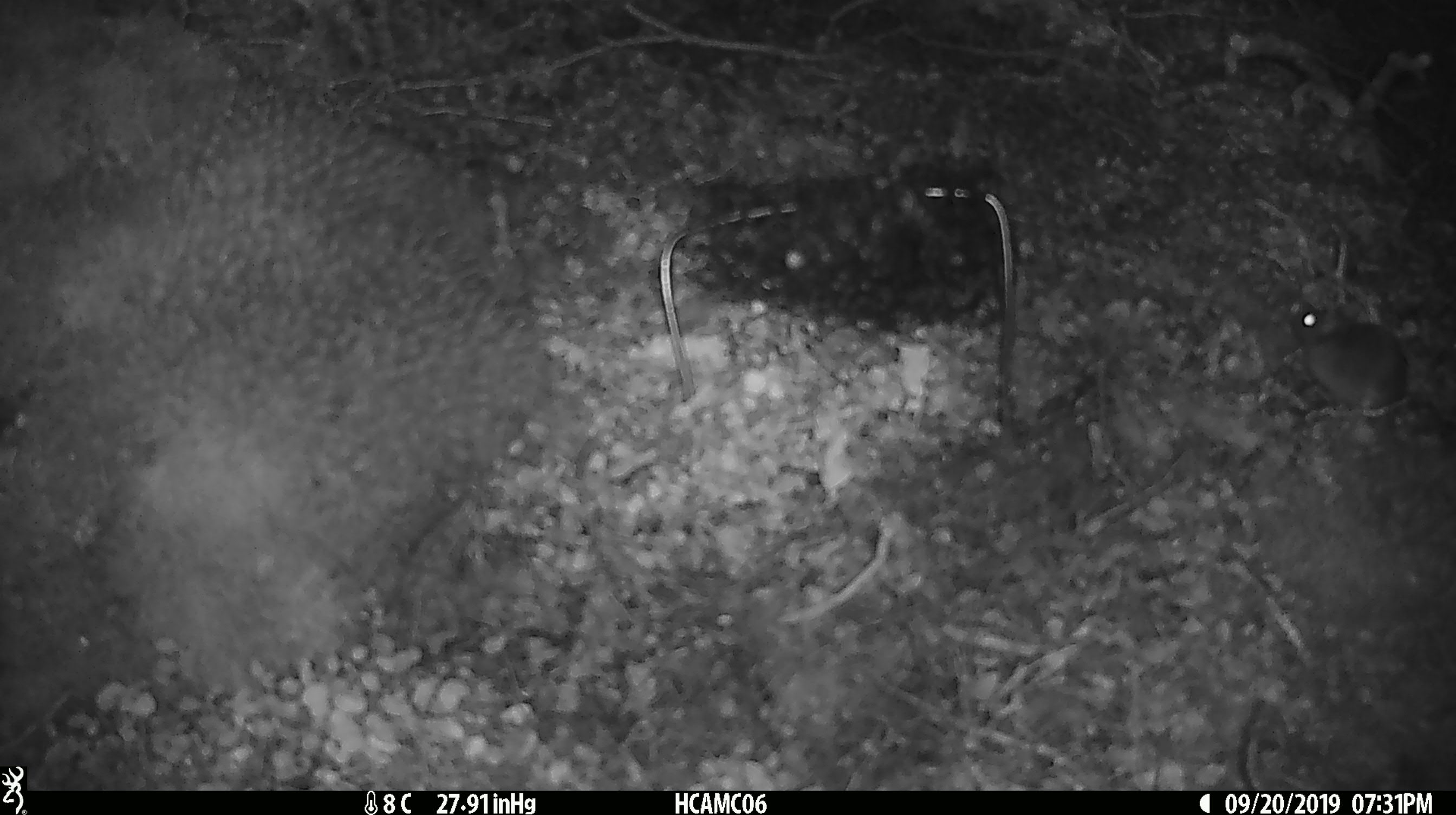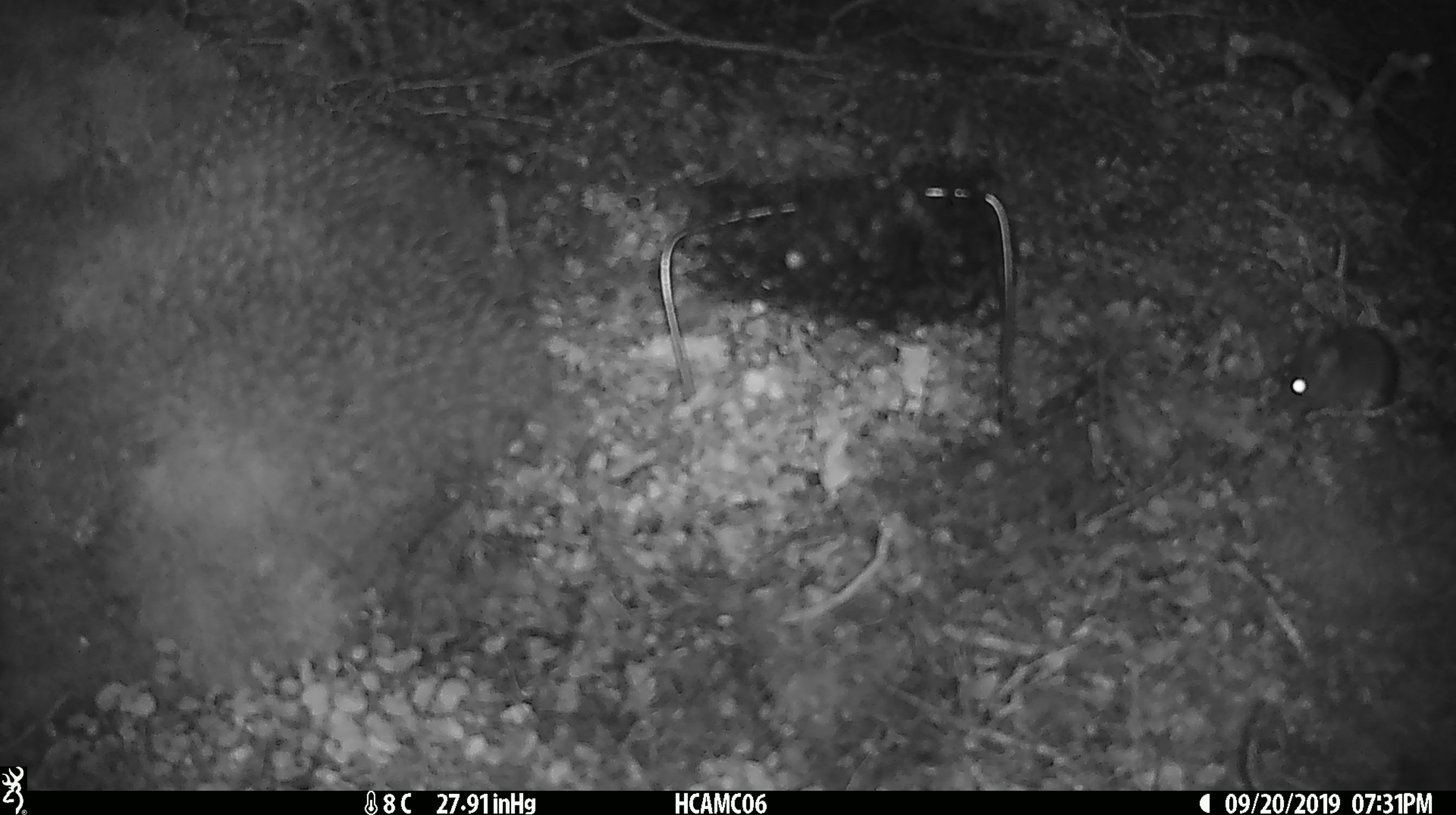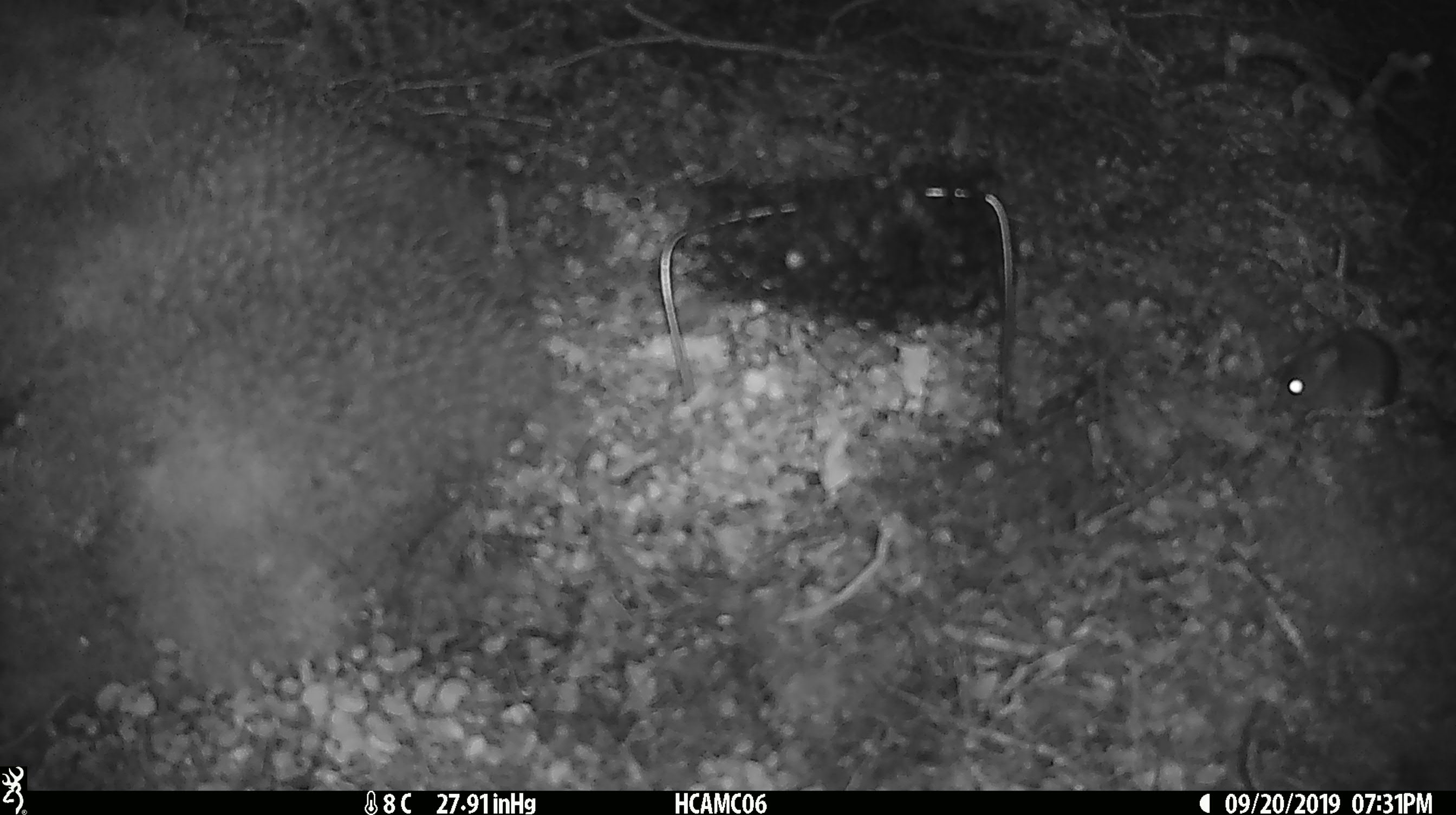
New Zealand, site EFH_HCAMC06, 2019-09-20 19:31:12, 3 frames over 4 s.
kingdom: Animalia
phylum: Chordata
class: Mammalia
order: Rodentia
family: Muridae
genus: Mus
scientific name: Mus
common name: mouse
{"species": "mouse (Mus)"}